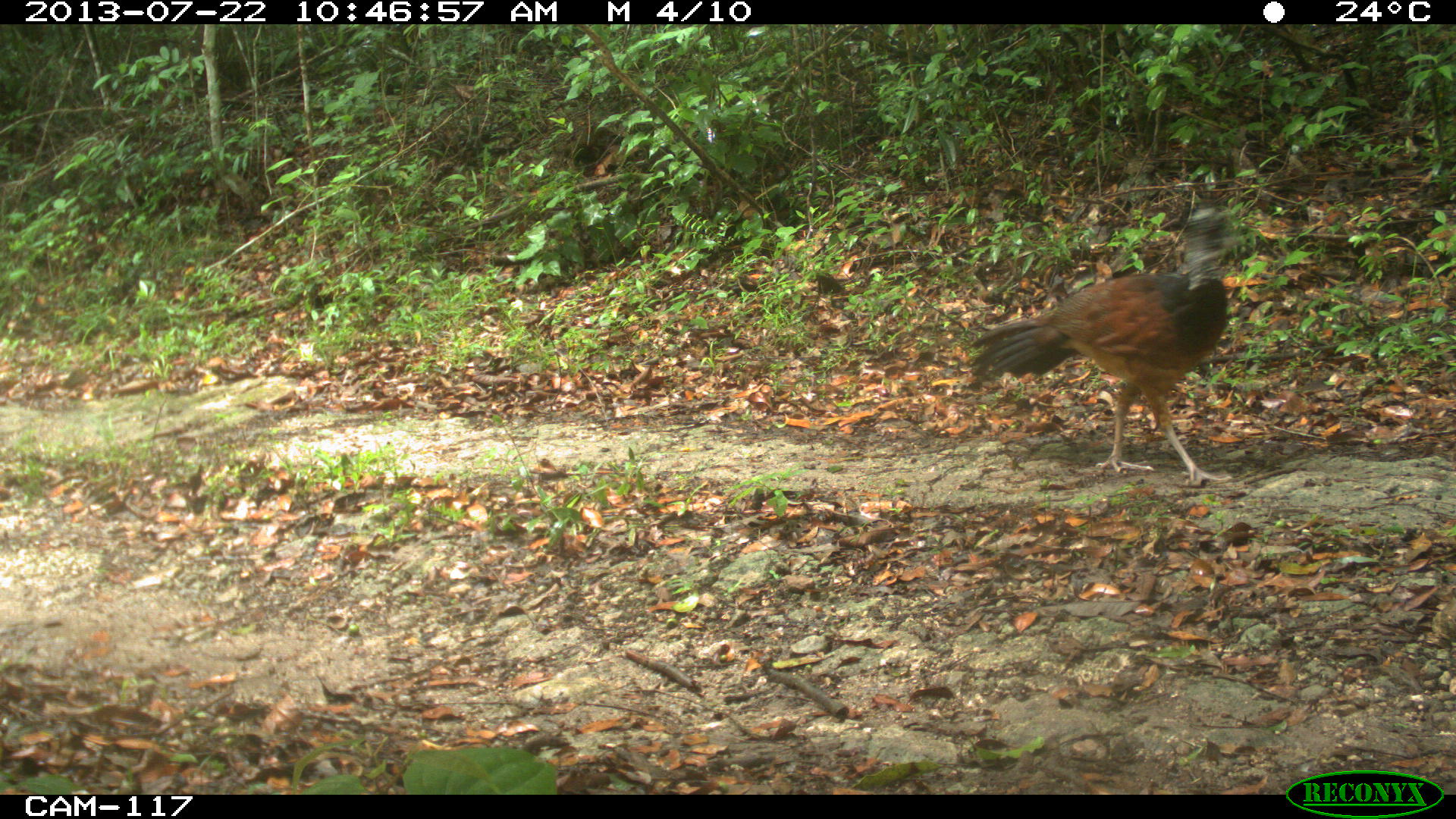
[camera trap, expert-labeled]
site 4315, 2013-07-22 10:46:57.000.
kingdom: Animalia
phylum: Chordata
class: Aves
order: Galliformes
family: Cracidae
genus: Crax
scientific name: Crax rubra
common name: great curassow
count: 1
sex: female